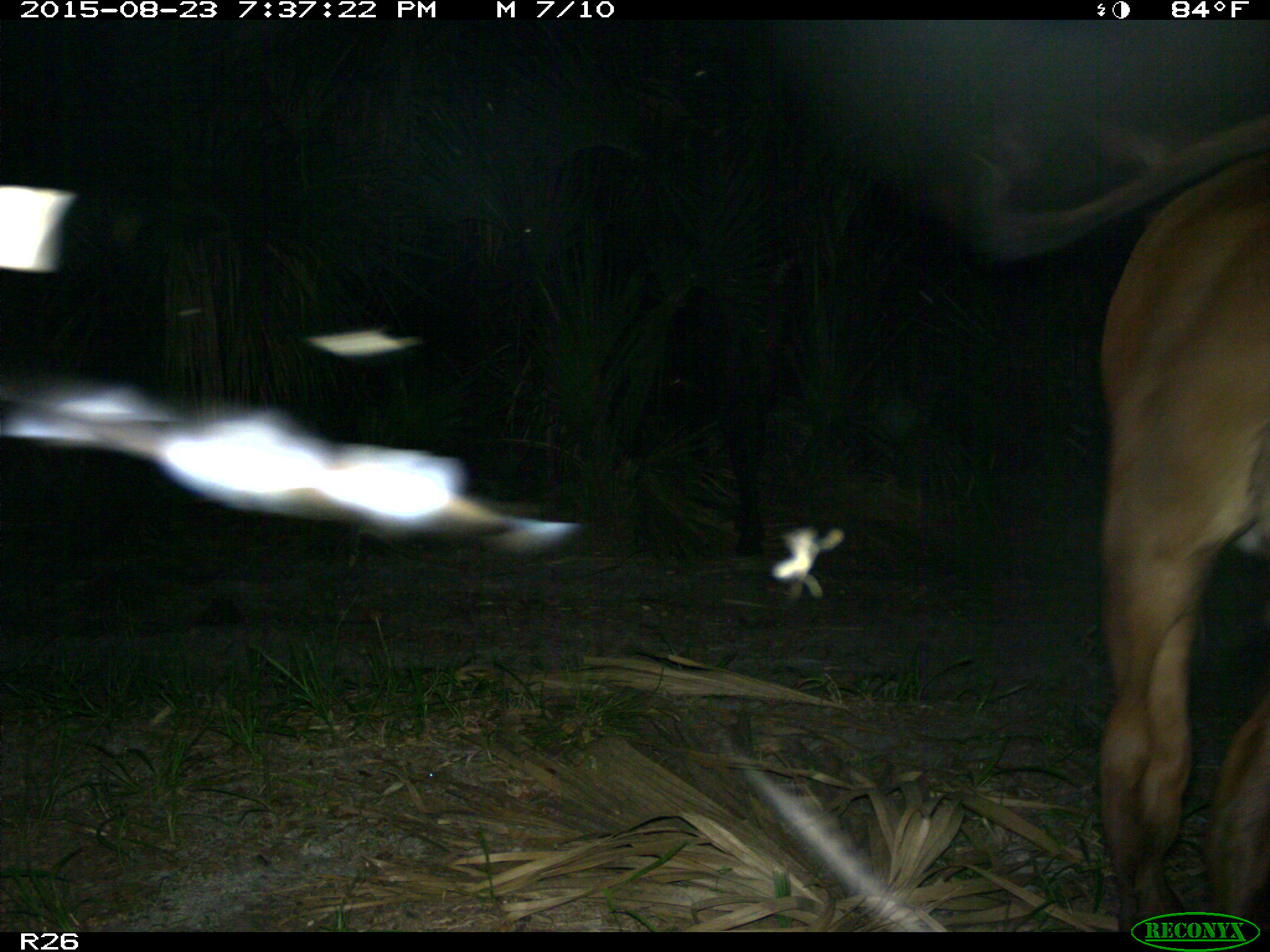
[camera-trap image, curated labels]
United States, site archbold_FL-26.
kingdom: Animalia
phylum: Chordata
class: Mammalia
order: Artiodactyla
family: Bovidae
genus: Bos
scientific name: Bos taurus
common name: domestic cow